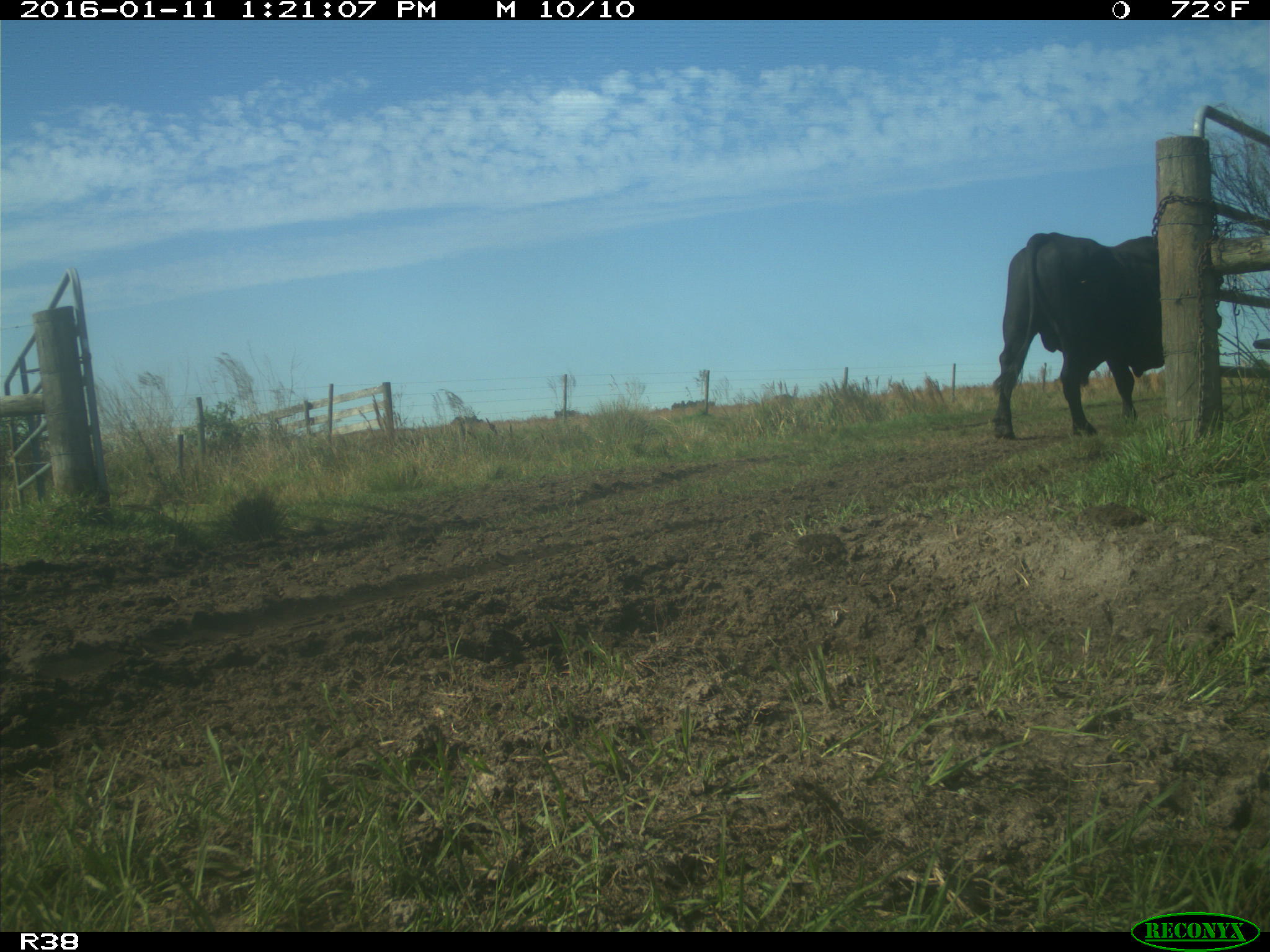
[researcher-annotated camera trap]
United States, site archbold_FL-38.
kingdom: Animalia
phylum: Chordata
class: Mammalia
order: Artiodactyla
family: Bovidae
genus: Bos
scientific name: Bos taurus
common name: domestic cow